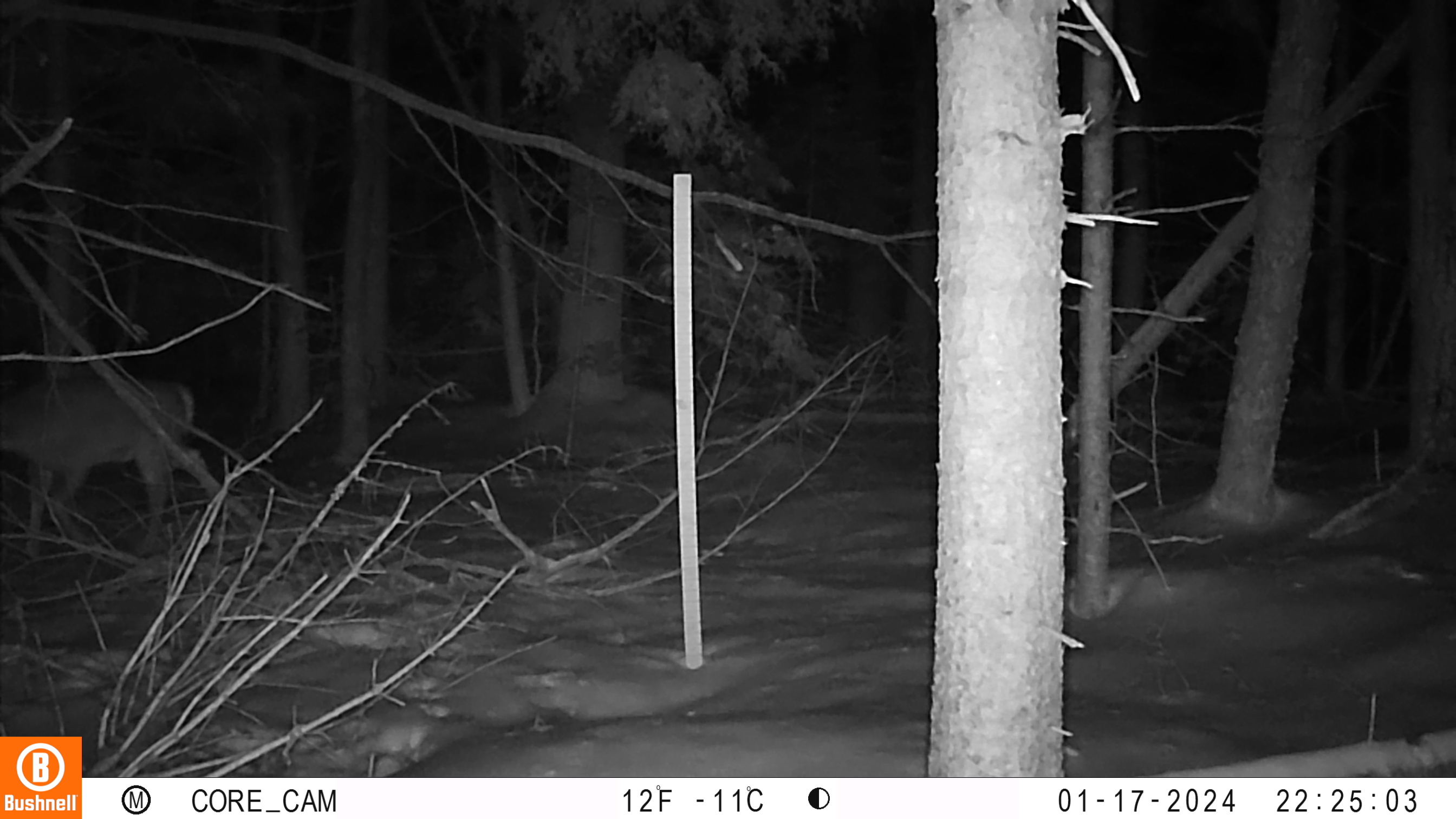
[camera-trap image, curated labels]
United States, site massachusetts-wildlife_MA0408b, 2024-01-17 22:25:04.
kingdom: Animalia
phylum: Chordata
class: Mammalia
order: Artiodactyla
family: Cervidae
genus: Odocoileus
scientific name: Odocoileus virginianus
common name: white-tailed deer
White-tailed deer (Odocoileus virginianus).